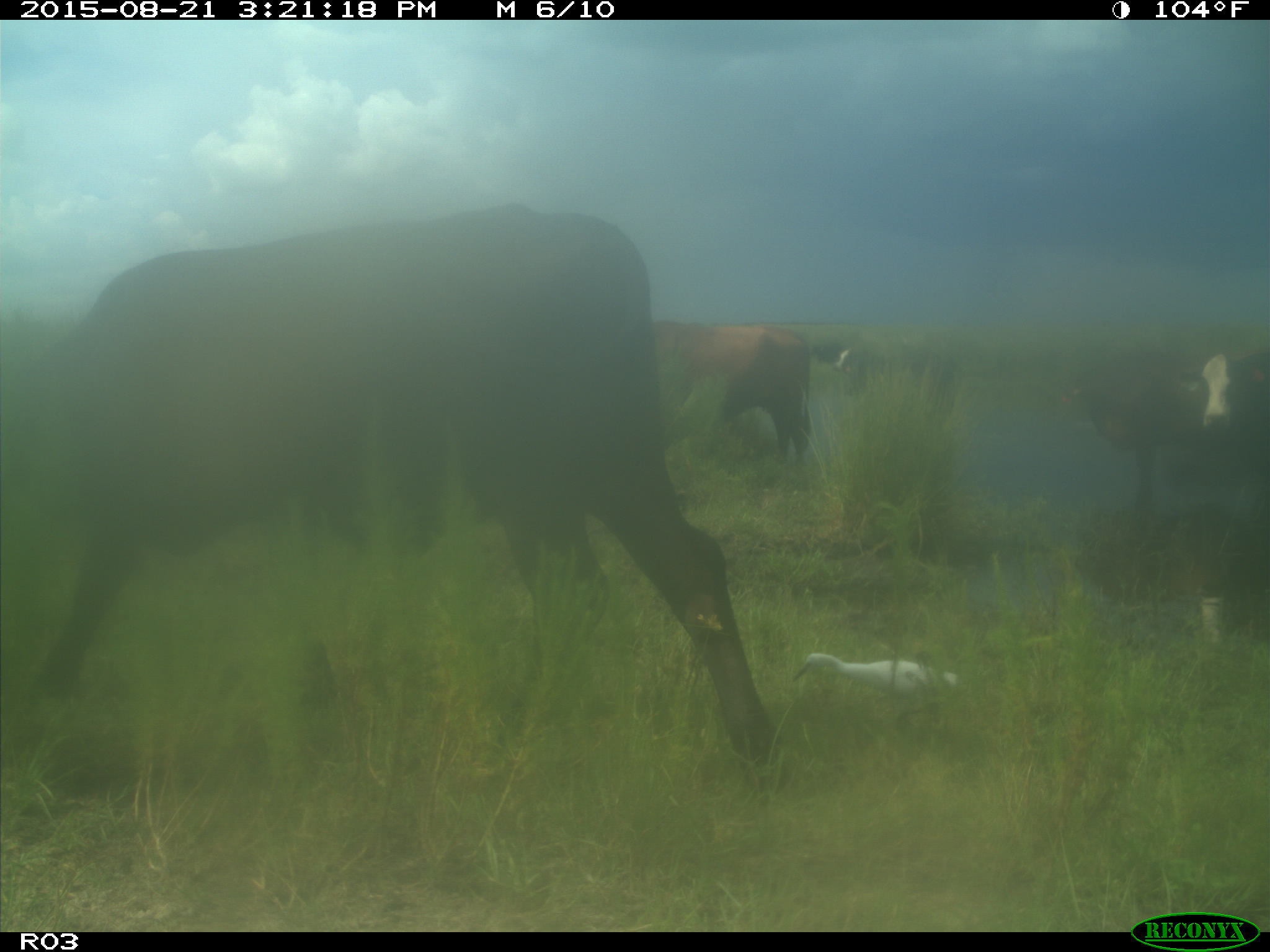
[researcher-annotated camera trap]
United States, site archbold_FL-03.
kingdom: Animalia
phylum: Chordata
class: Mammalia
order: Artiodactyla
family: Bovidae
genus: Bos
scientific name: Bos taurus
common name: domestic cow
Bos taurus (domestic cow).